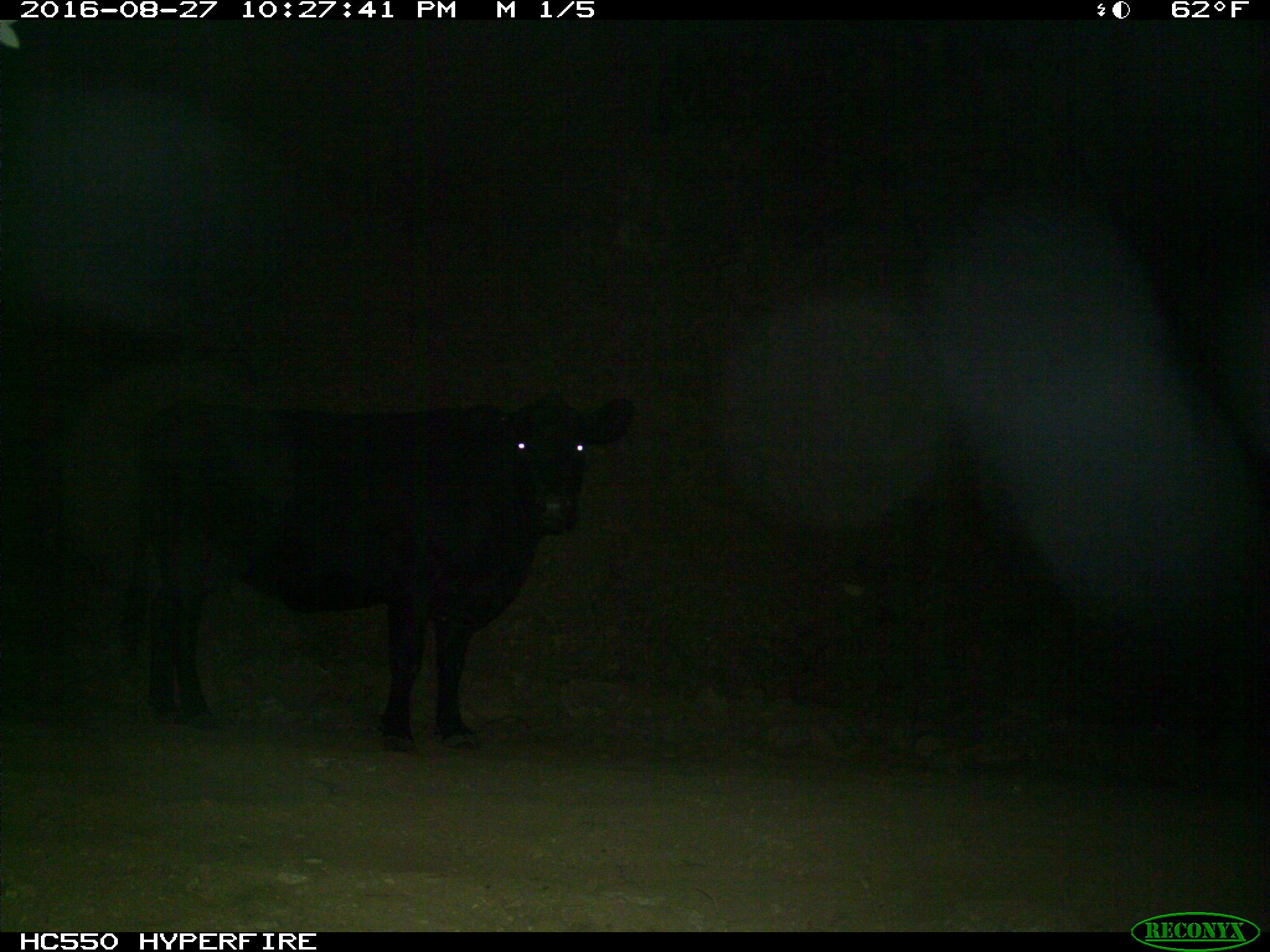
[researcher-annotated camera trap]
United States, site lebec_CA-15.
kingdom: Animalia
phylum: Chordata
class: Mammalia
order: Artiodactyla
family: Bovidae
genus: Bos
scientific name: Bos taurus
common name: domestic cow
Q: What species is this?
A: Bos taurus (domestic cow).